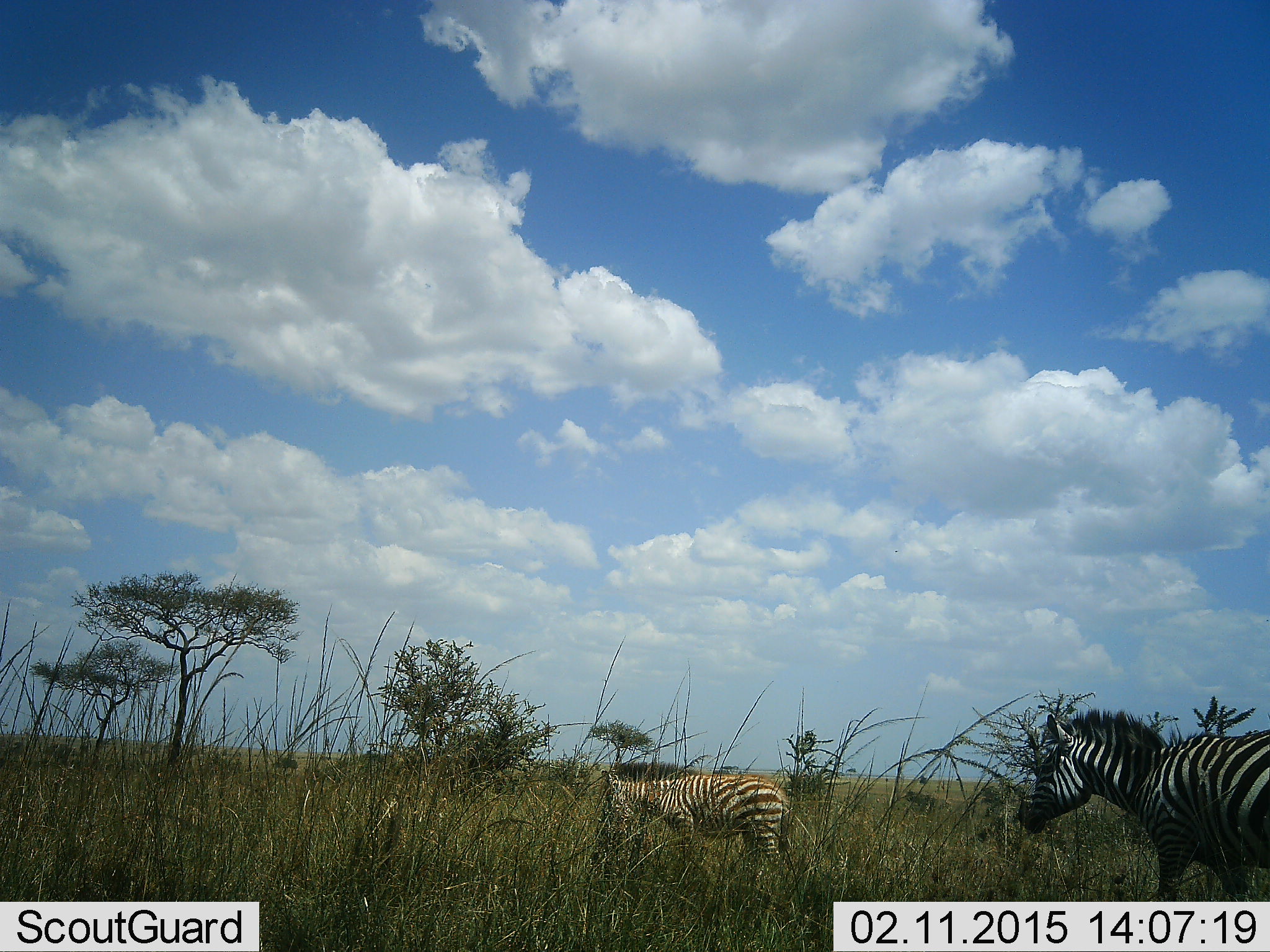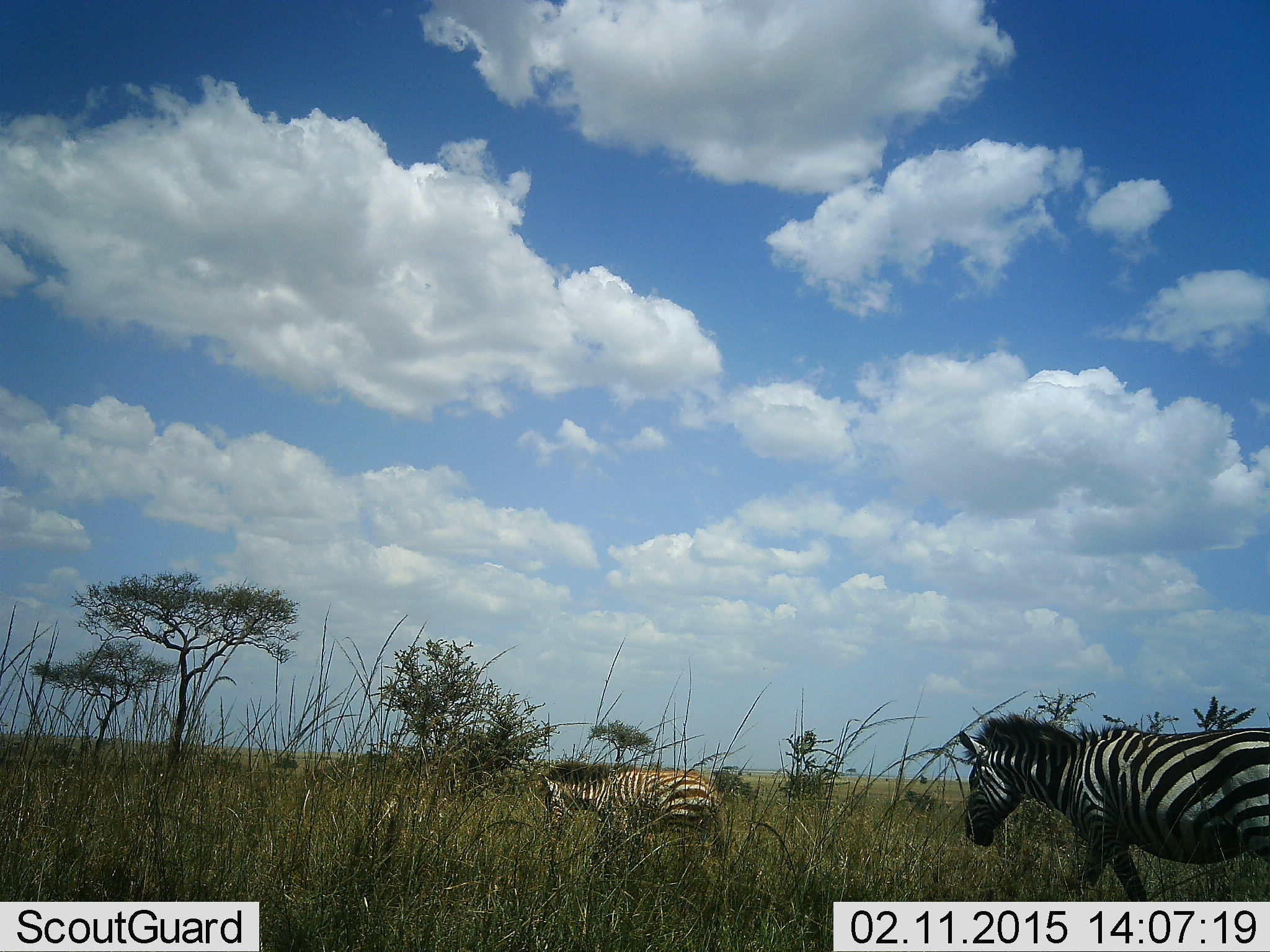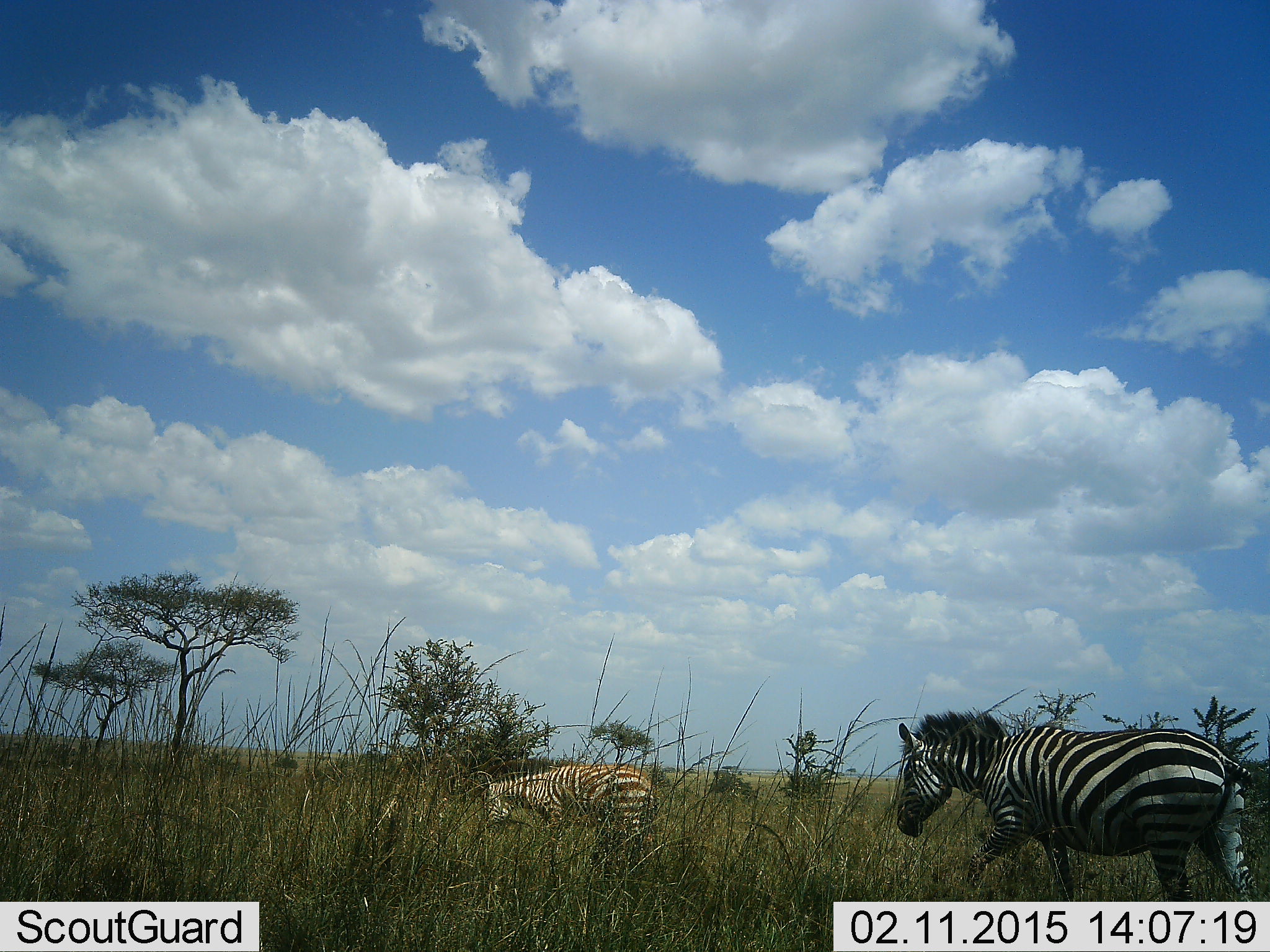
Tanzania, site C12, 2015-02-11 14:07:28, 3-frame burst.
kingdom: Animalia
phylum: Chordata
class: Mammalia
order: Perissodactyla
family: Equidae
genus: Equus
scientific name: Equus quagga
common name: plains zebra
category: zebra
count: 2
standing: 0%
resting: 0%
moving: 100%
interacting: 0%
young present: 30%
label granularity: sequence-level